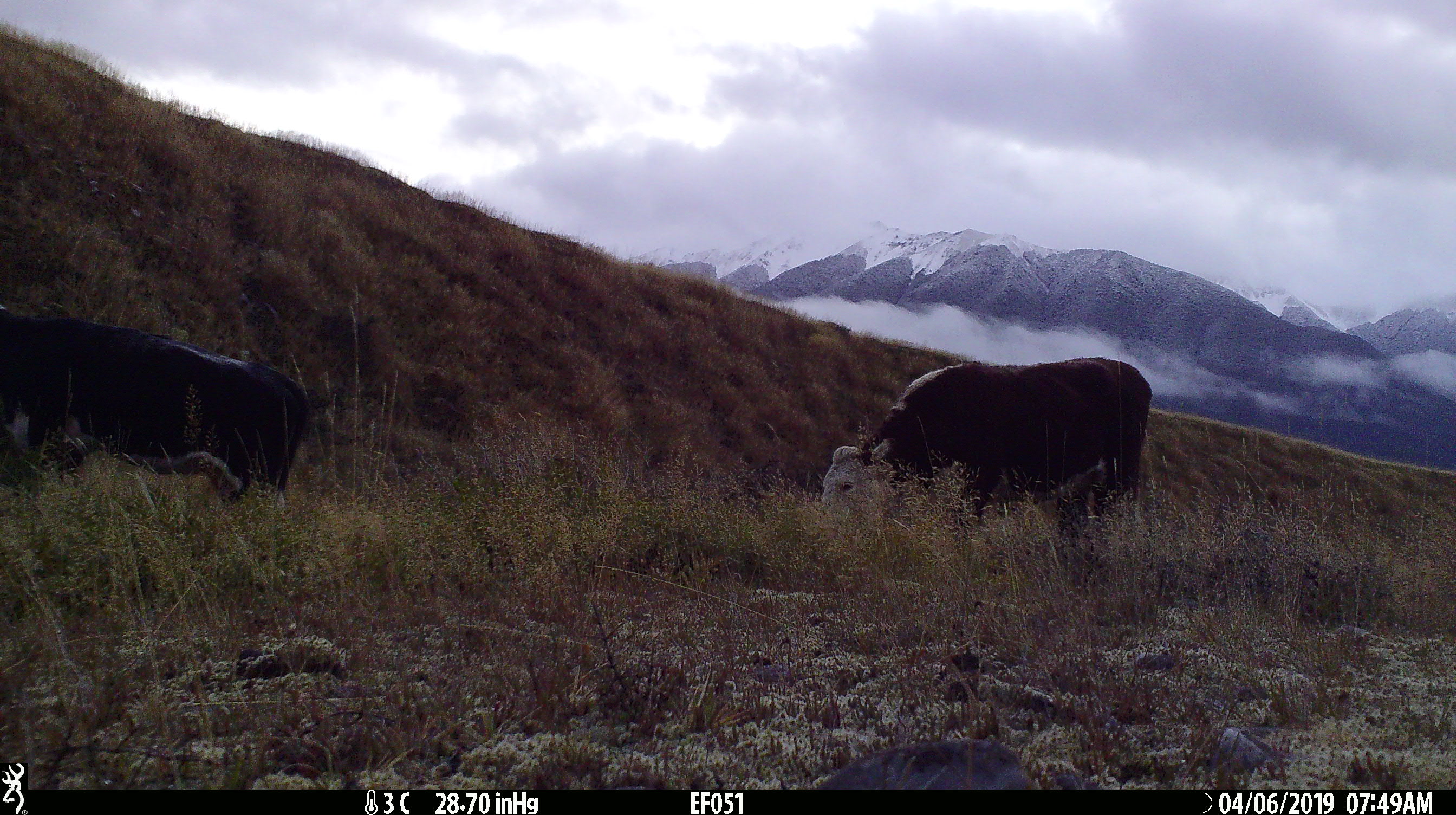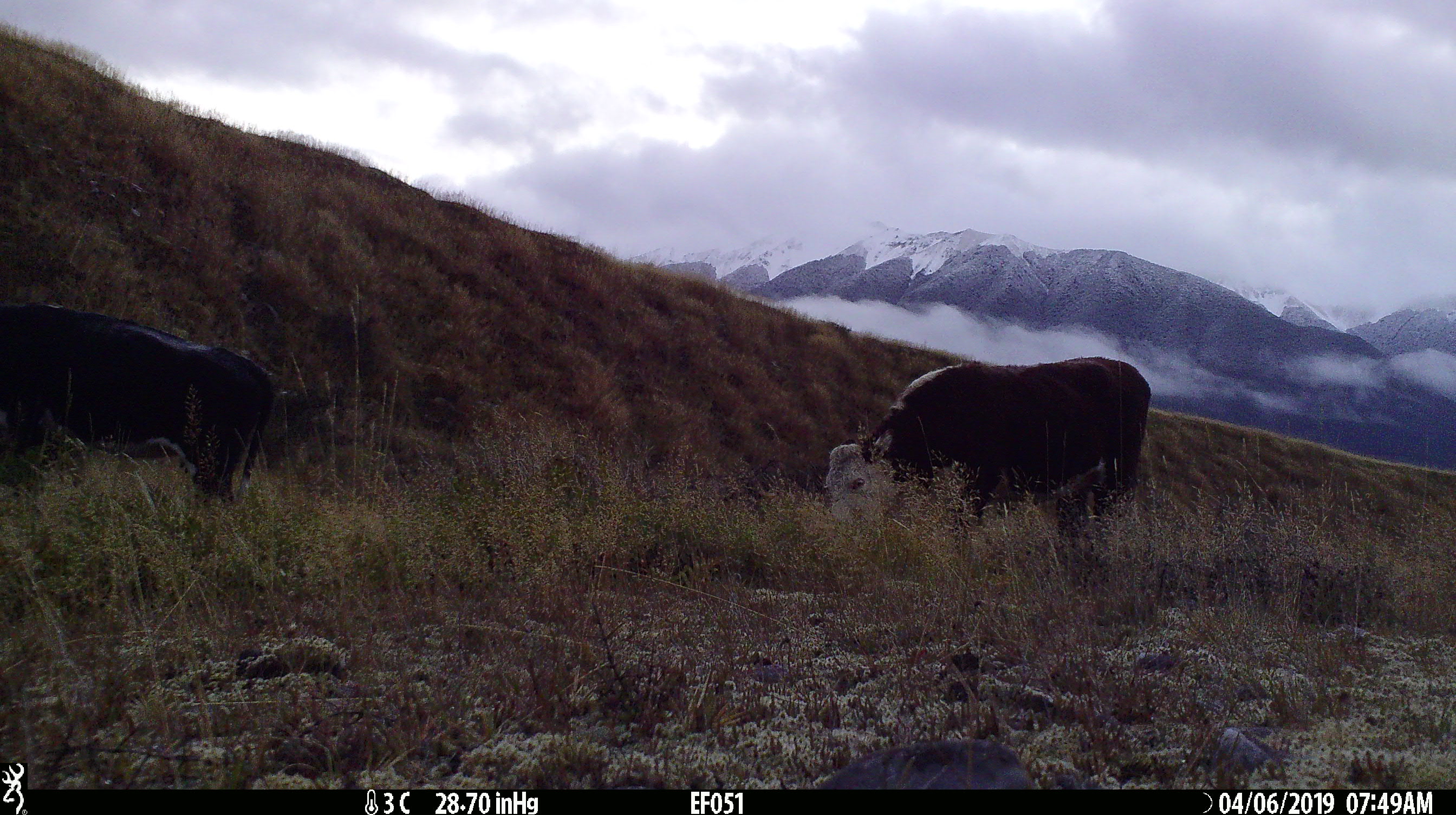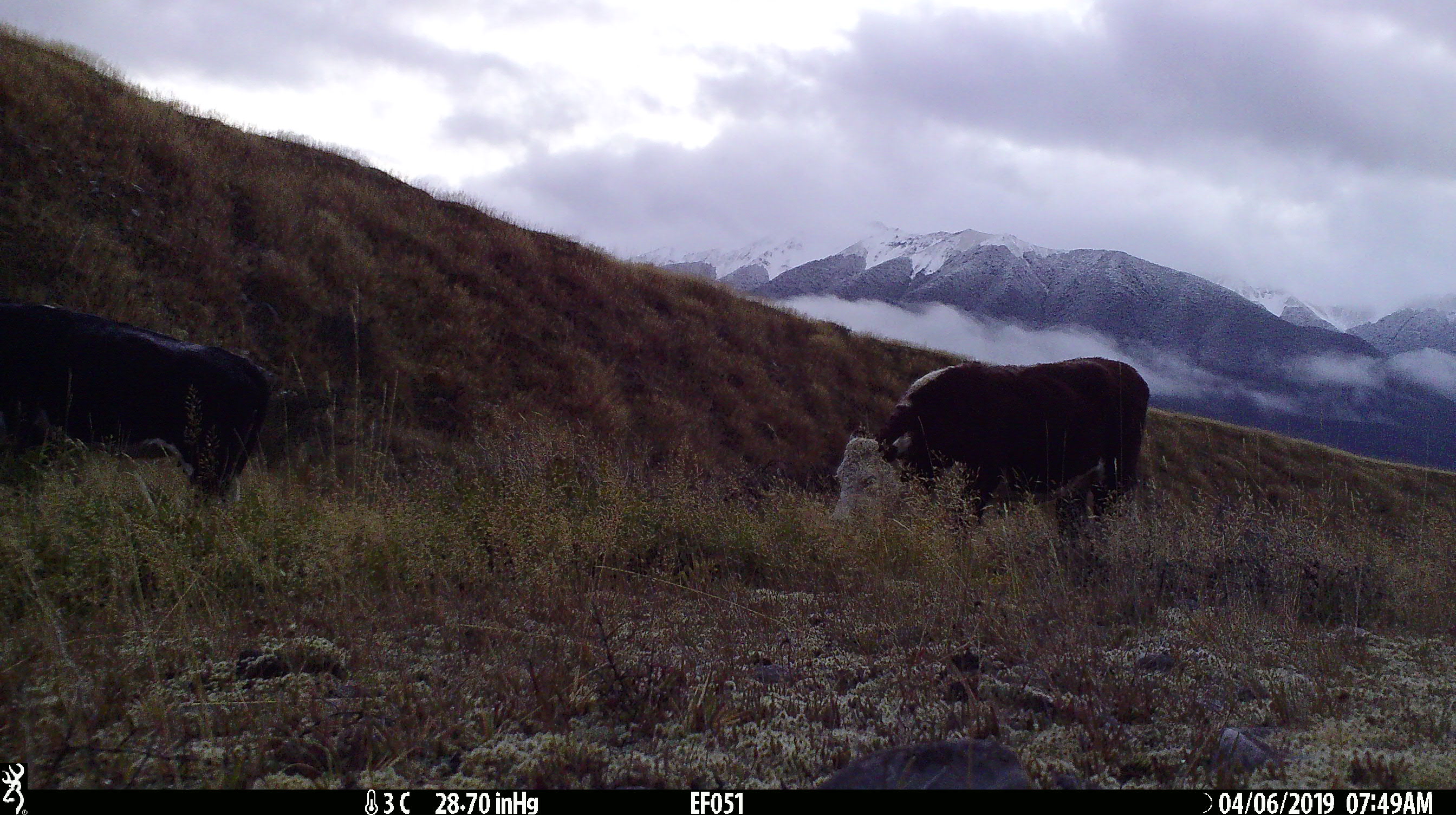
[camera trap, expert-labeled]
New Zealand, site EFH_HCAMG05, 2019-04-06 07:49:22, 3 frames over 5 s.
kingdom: Animalia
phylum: Chordata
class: Mammalia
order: Artiodactyla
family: Bovidae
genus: Bos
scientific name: Bos taurus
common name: domestic cow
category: cow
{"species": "cow (domestic cow) (Bos taurus)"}